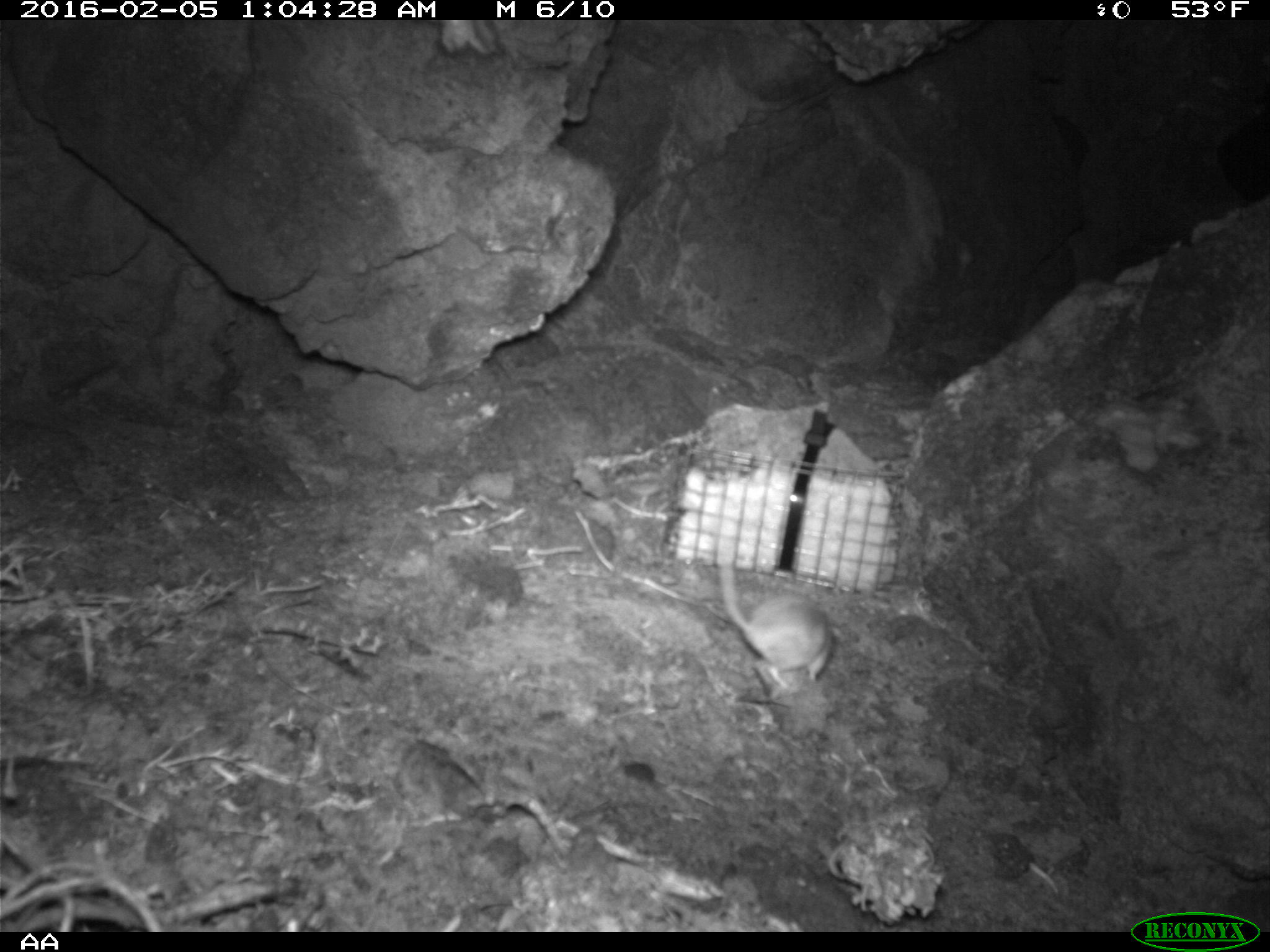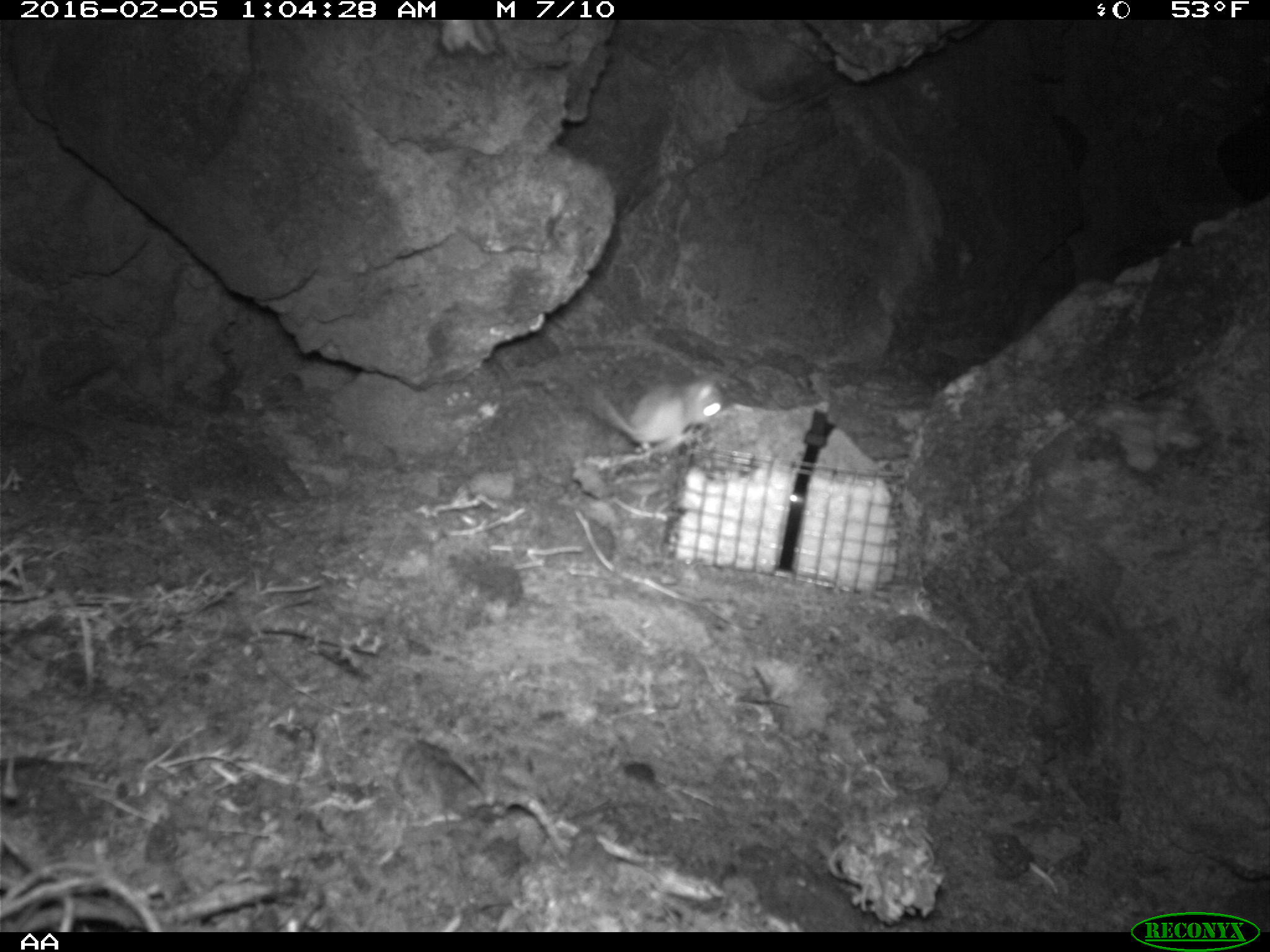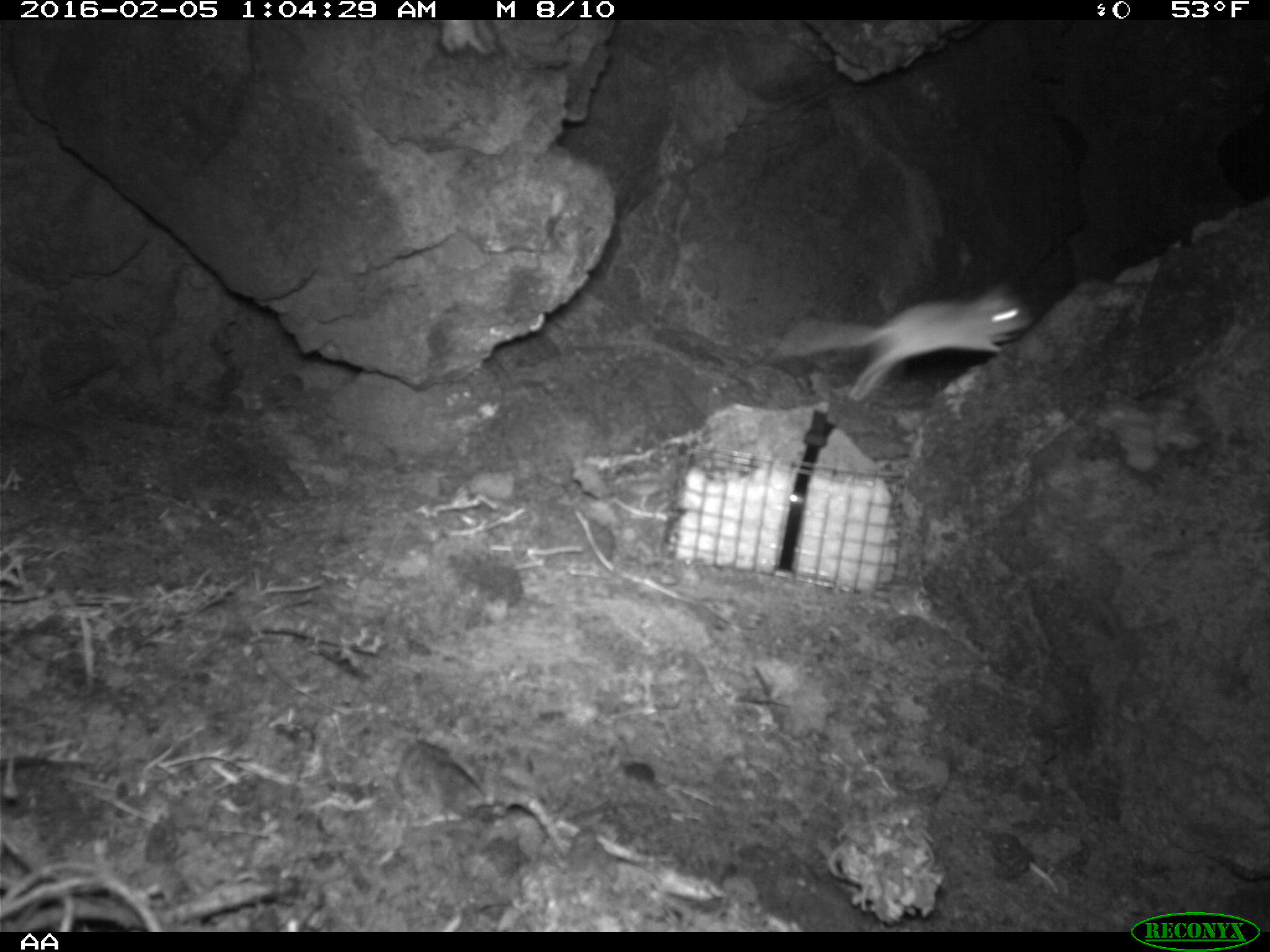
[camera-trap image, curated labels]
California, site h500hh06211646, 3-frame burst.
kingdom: Animalia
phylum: Chordata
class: Mammalia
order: Rodentia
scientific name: Rodentia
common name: rodent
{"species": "rodent (Rodentia)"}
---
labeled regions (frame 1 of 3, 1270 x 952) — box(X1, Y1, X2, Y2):
rodent: box(722, 554, 836, 682)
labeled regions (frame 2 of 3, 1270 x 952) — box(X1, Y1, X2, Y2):
rodent: box(590, 365, 726, 451)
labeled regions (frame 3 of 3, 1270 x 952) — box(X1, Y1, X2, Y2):
rodent: box(780, 283, 1036, 398)